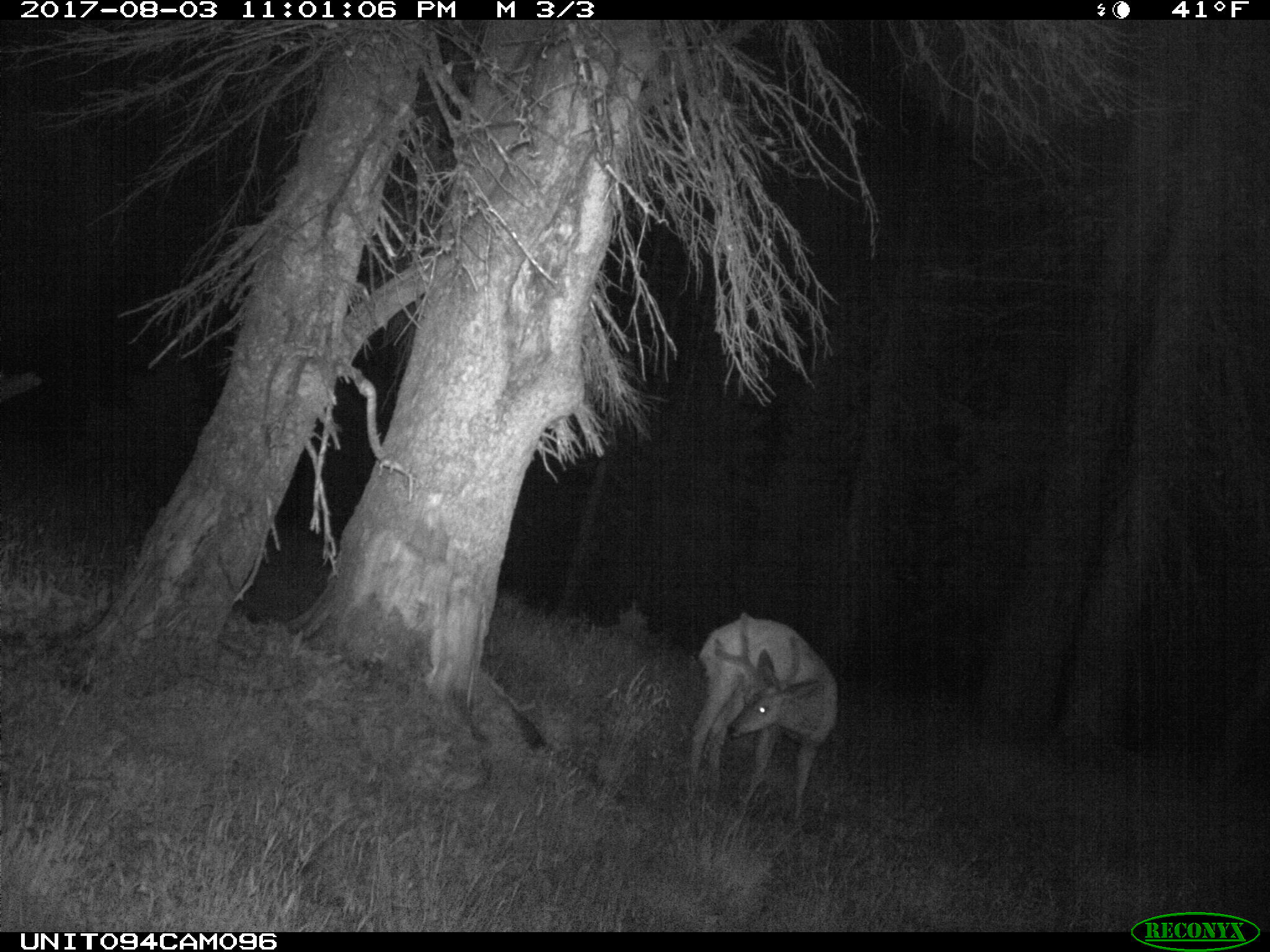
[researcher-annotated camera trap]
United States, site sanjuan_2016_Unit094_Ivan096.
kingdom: Animalia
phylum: Chordata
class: Mammalia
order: Artiodactyla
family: Cervidae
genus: Odocoileus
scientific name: Odocoileus hemionus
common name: mule deer